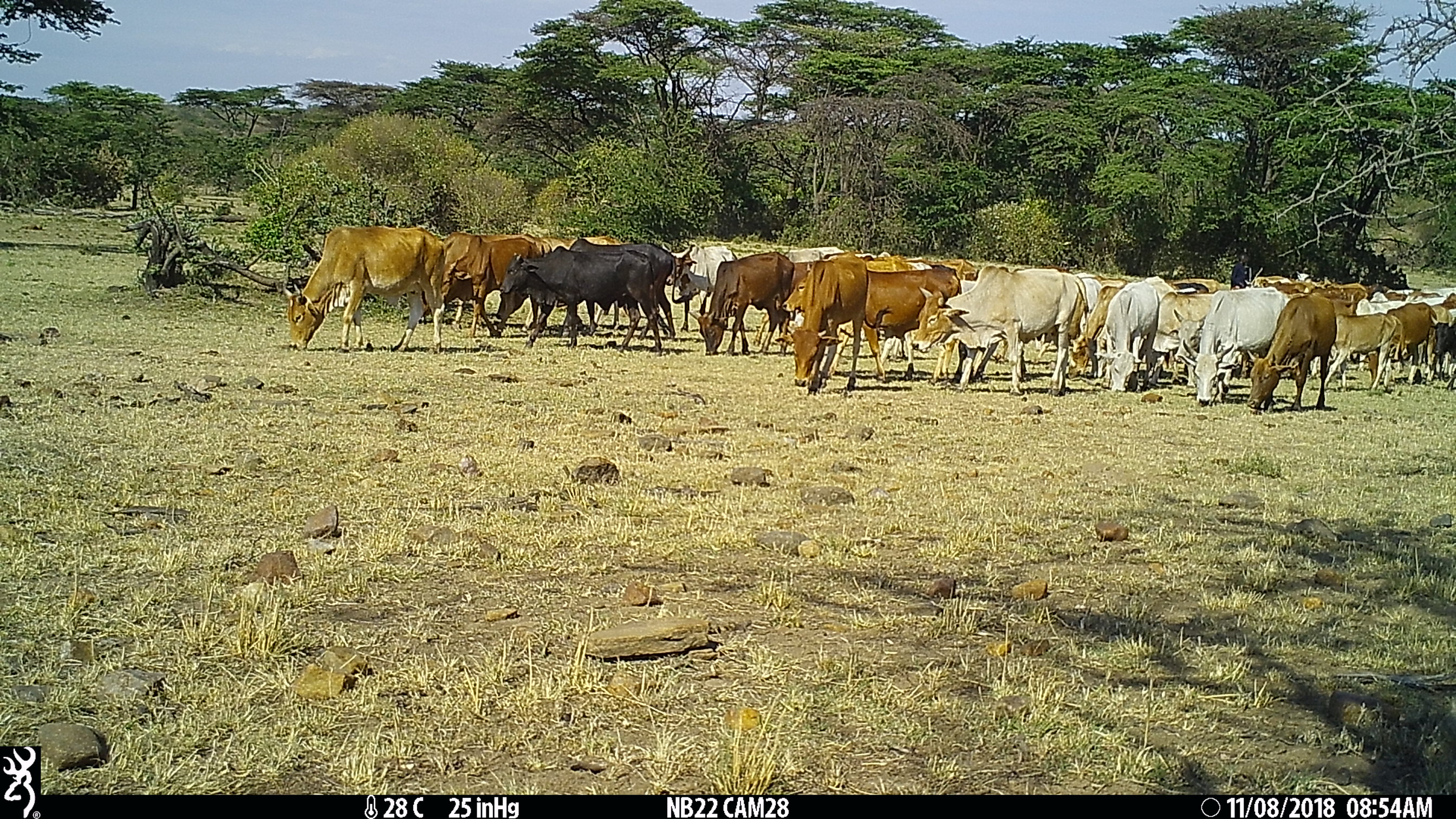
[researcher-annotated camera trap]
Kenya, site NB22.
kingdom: Animalia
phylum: Chordata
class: Mammalia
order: Artiodactyla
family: Bovidae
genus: Bos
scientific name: Bos taurus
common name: cattle